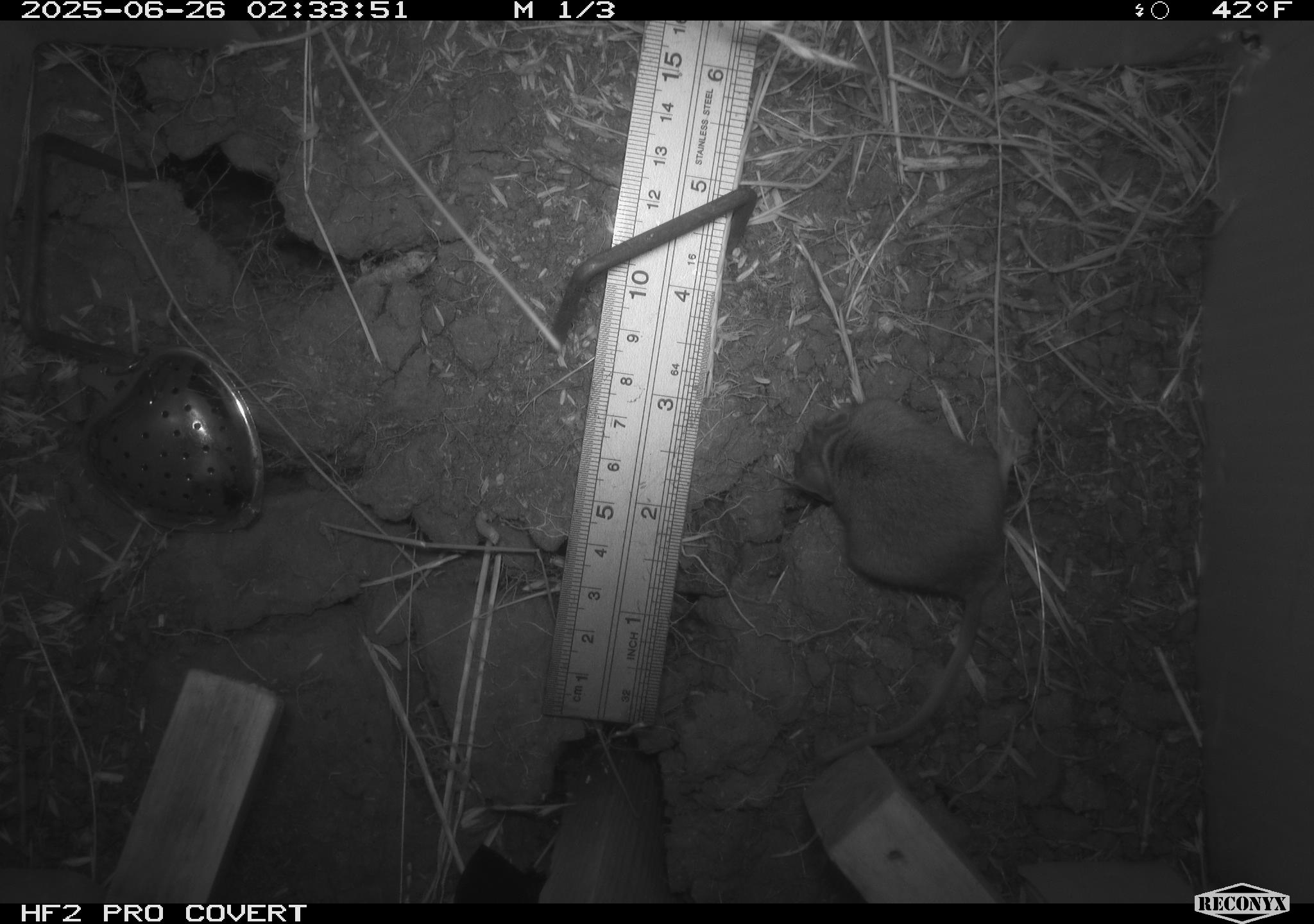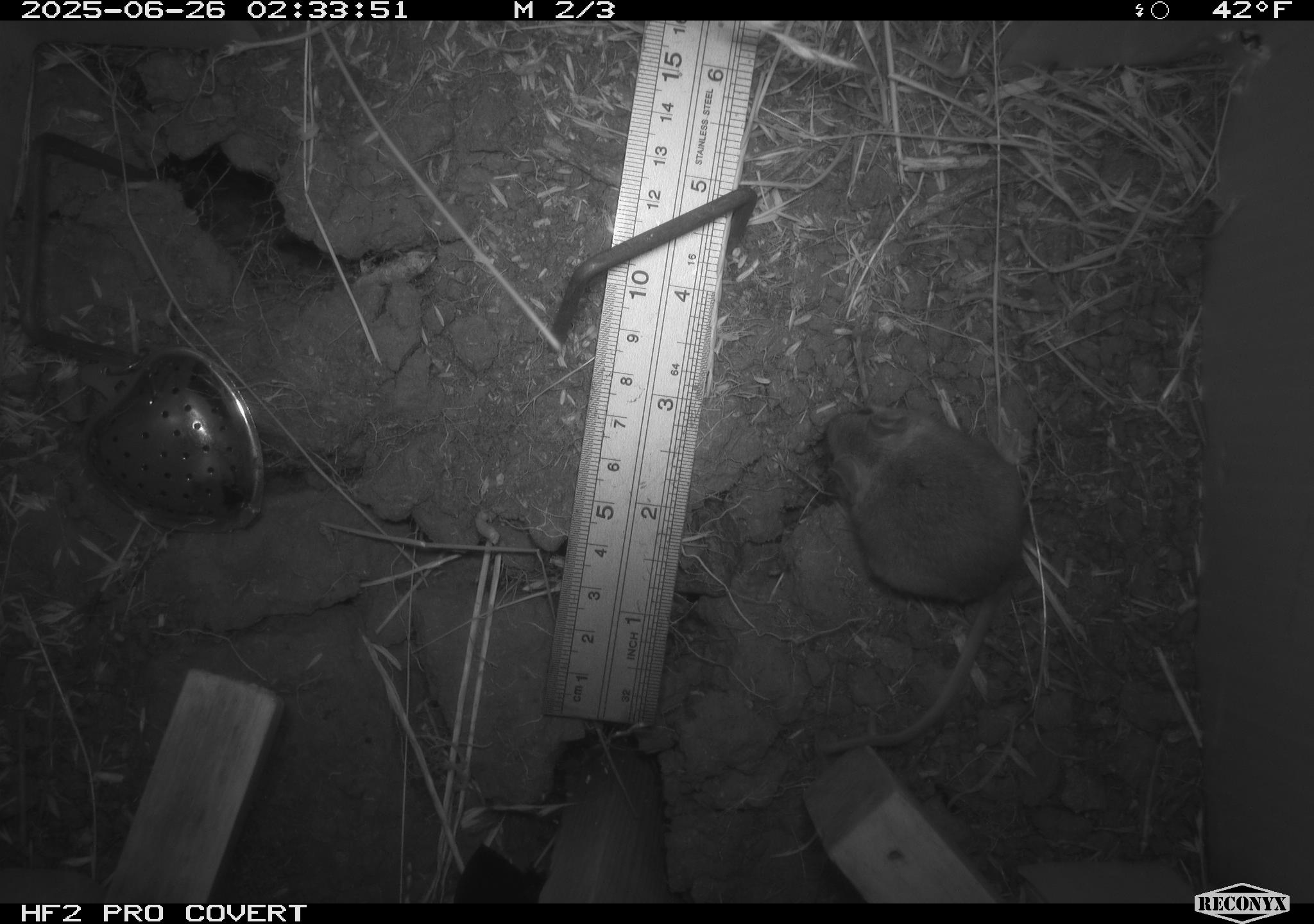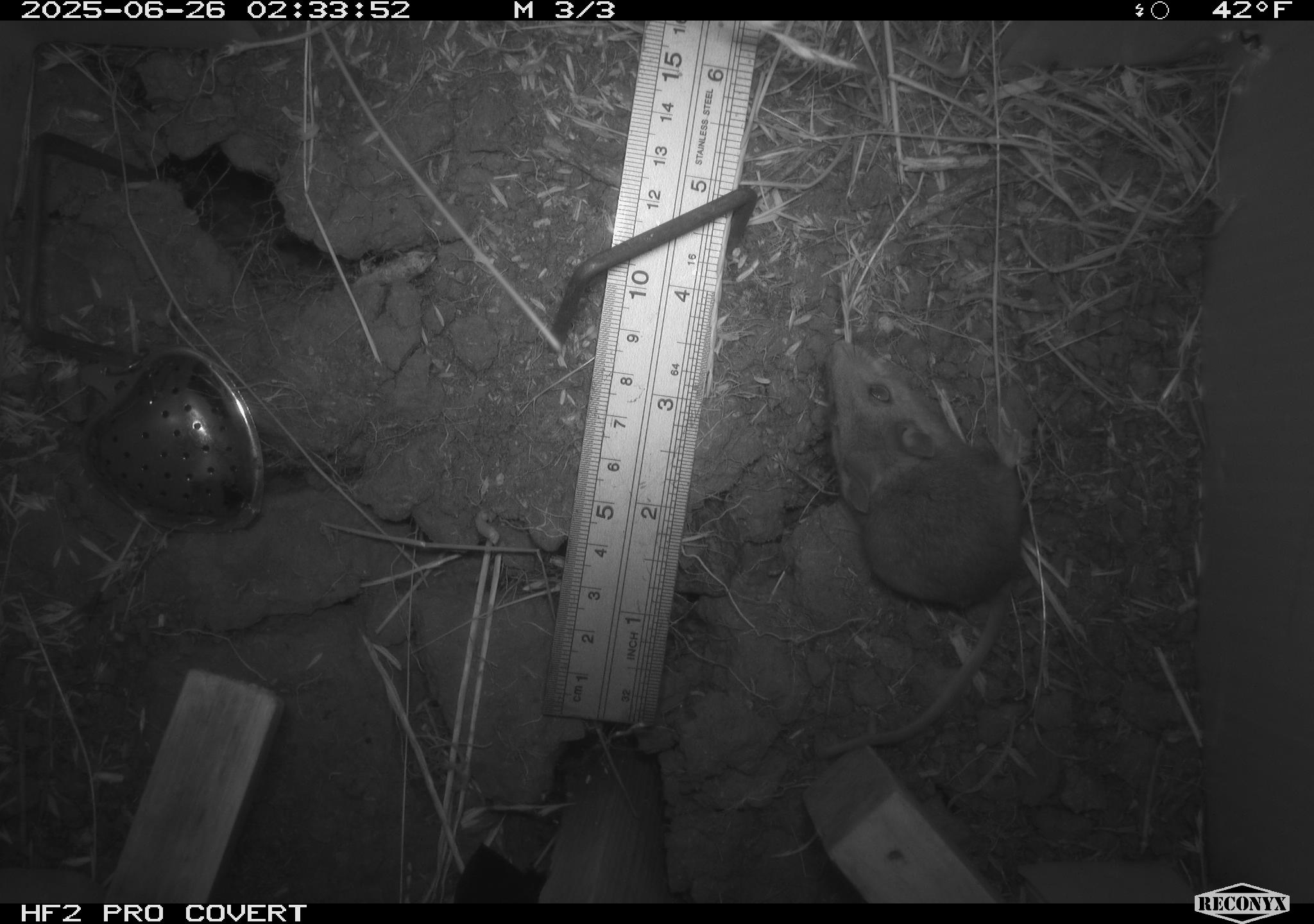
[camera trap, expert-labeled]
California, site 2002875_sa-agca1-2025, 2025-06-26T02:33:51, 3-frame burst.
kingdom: Animalia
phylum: Chordata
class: Mammalia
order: Rodentia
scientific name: Rodentia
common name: mouse species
Mouse species (Rodentia).